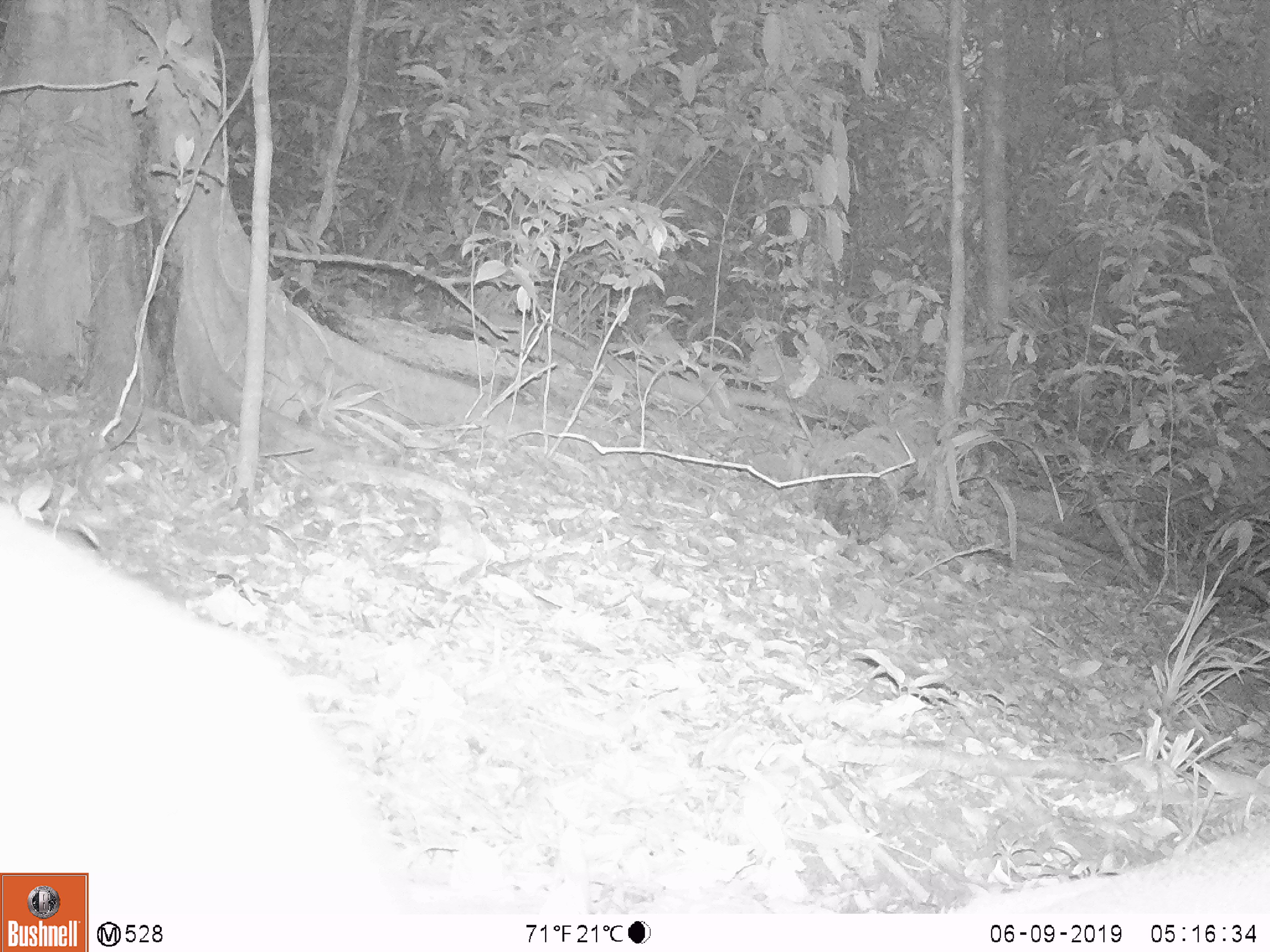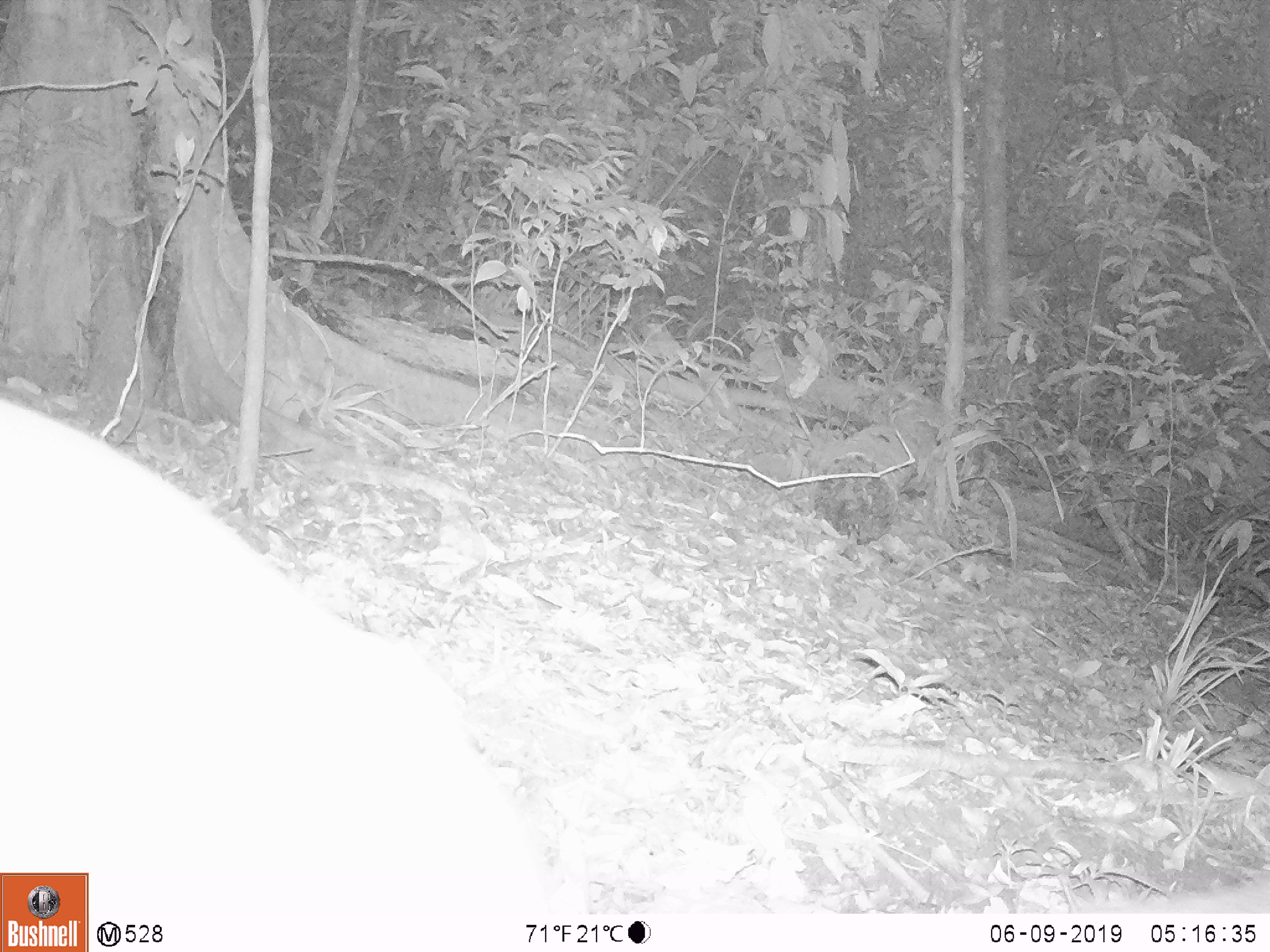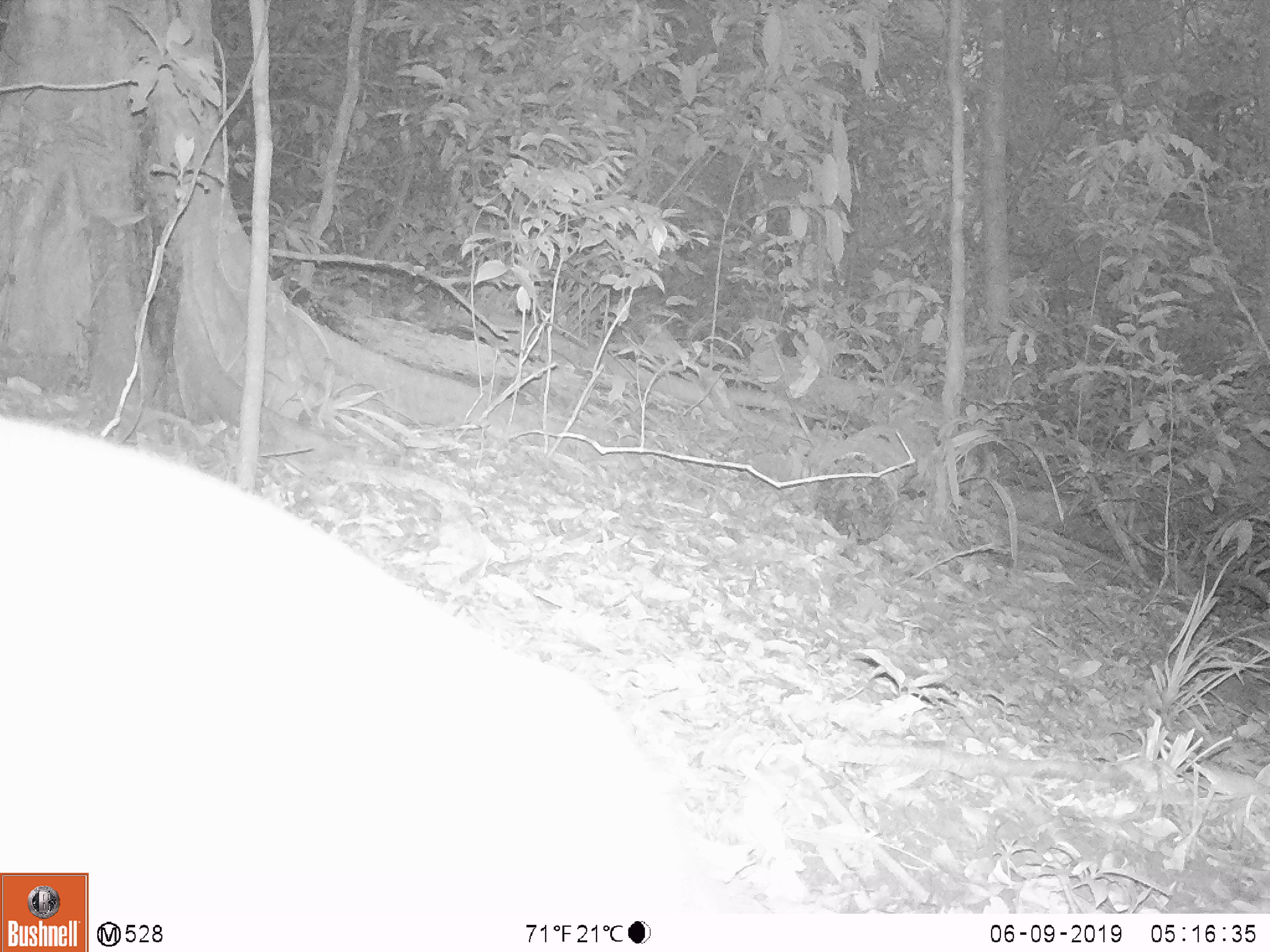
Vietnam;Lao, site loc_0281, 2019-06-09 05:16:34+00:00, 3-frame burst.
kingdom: Animalia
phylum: Chordata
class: Mammalia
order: Artiodactyla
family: Cervidae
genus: Muntiacus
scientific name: Muntiacus rooseveltorum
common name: roosevelt's muntjac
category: roosevelts muntjac group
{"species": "roosevelts muntjac group (roosevelt's muntjac) (Muntiacus rooseveltorum)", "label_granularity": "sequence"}